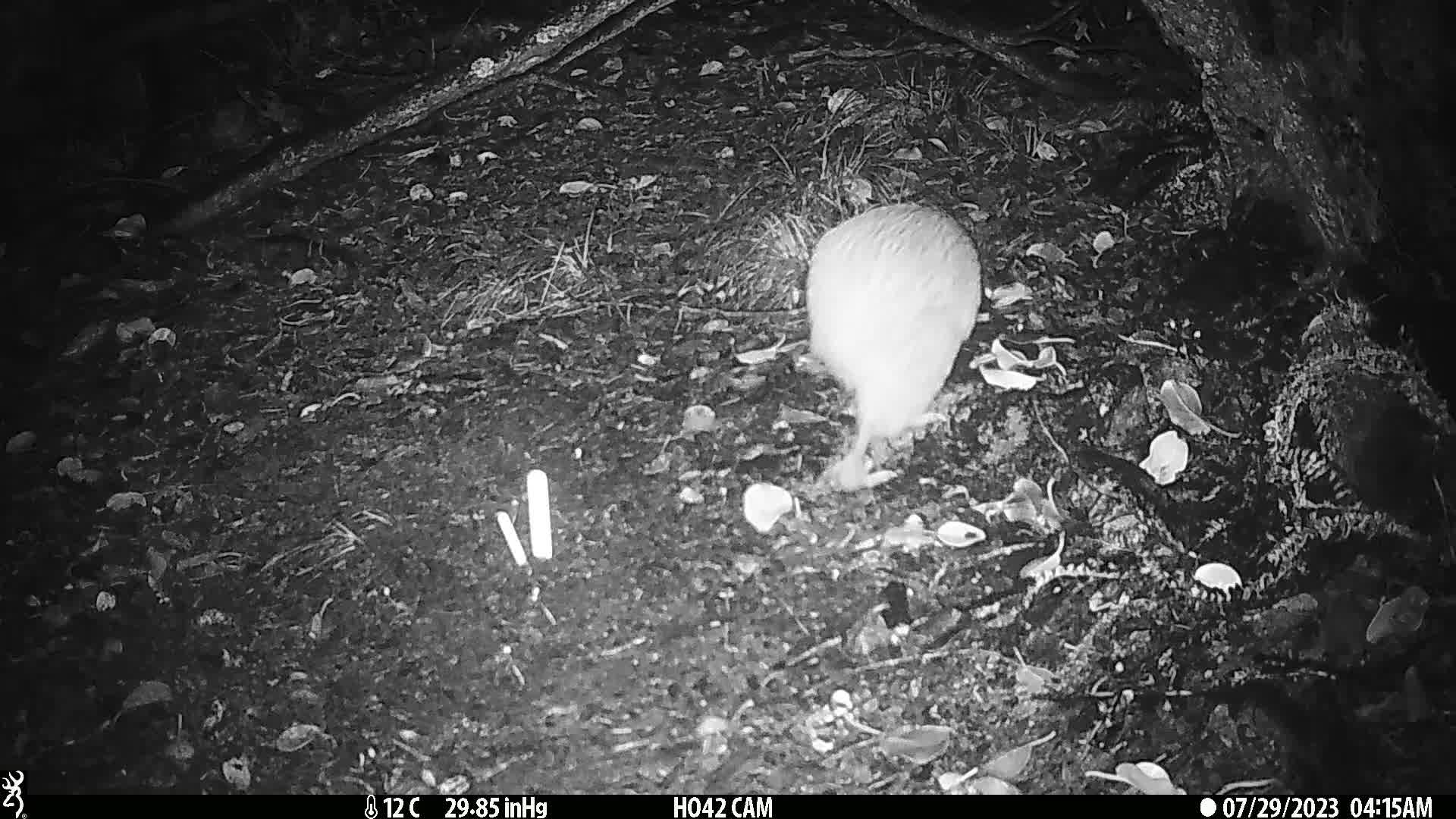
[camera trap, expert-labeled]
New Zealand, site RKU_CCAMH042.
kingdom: Animalia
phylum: Chordata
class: Aves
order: Apterygiformes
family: Apterygidae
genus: Apteryx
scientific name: Apteryx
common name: kiwi